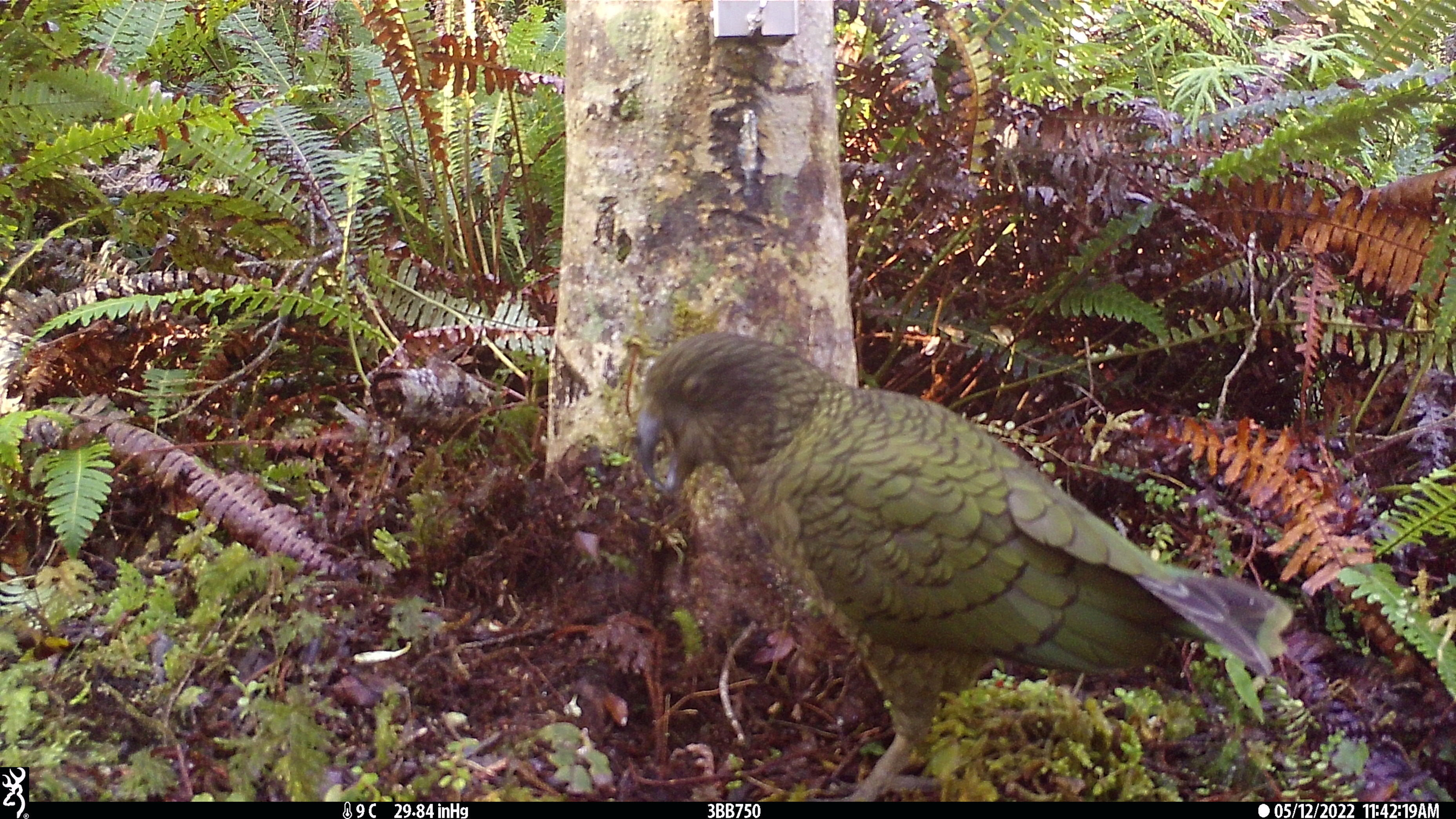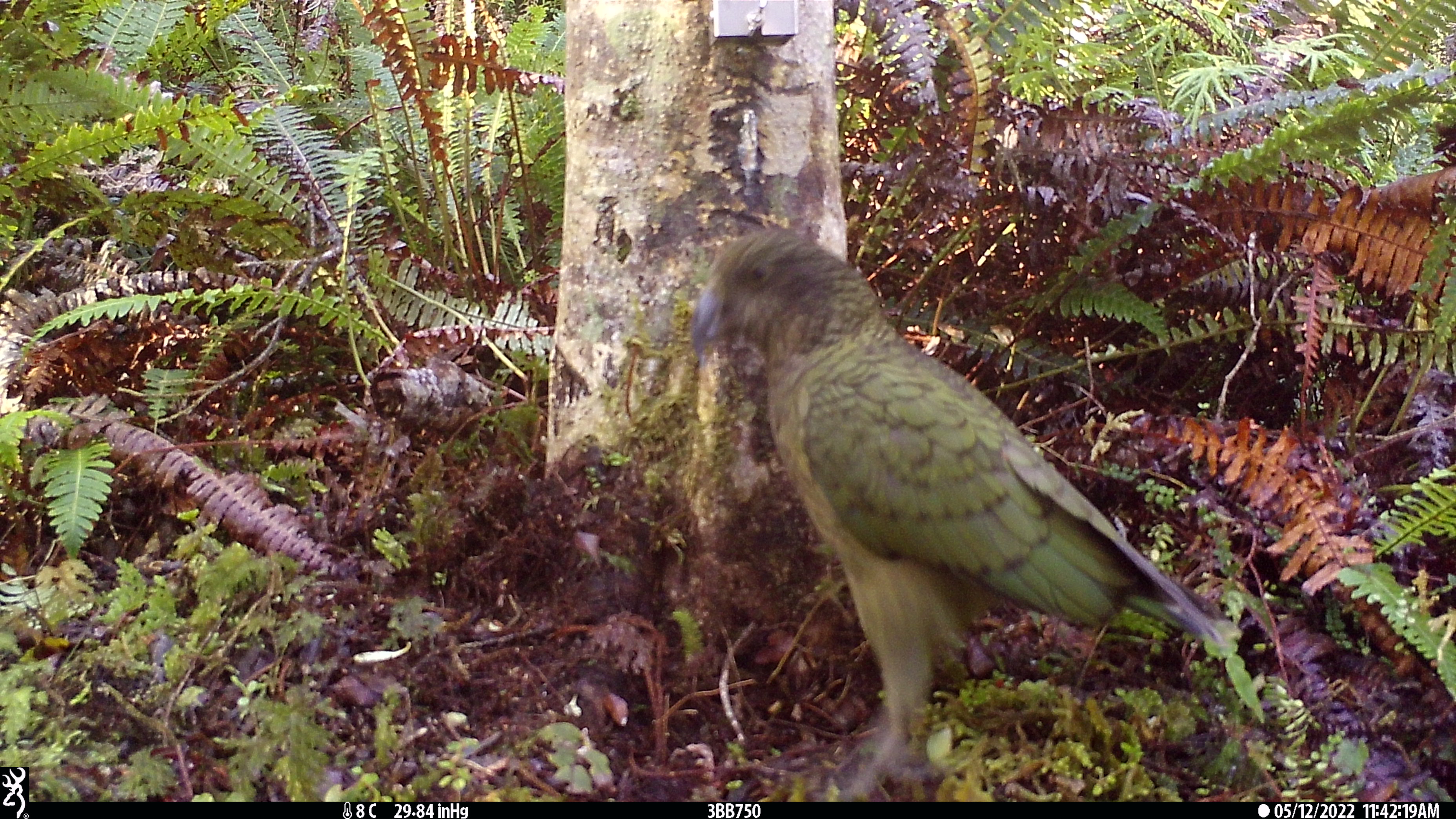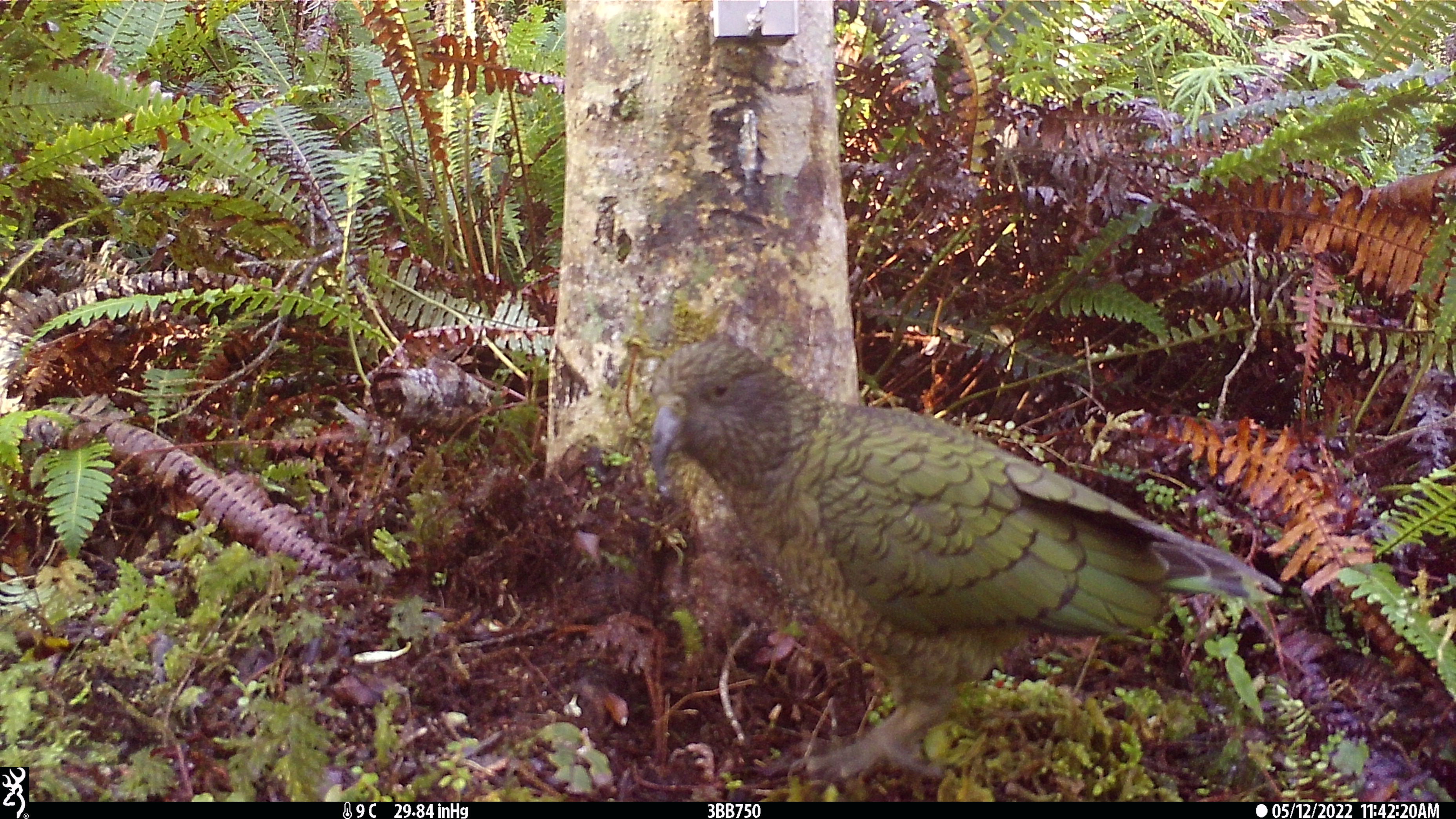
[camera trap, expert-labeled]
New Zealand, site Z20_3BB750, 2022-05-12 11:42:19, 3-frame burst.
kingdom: Animalia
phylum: Chordata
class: Aves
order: Psittaciformes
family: Strigopidae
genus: Nestor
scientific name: Nestor notabilis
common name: kea